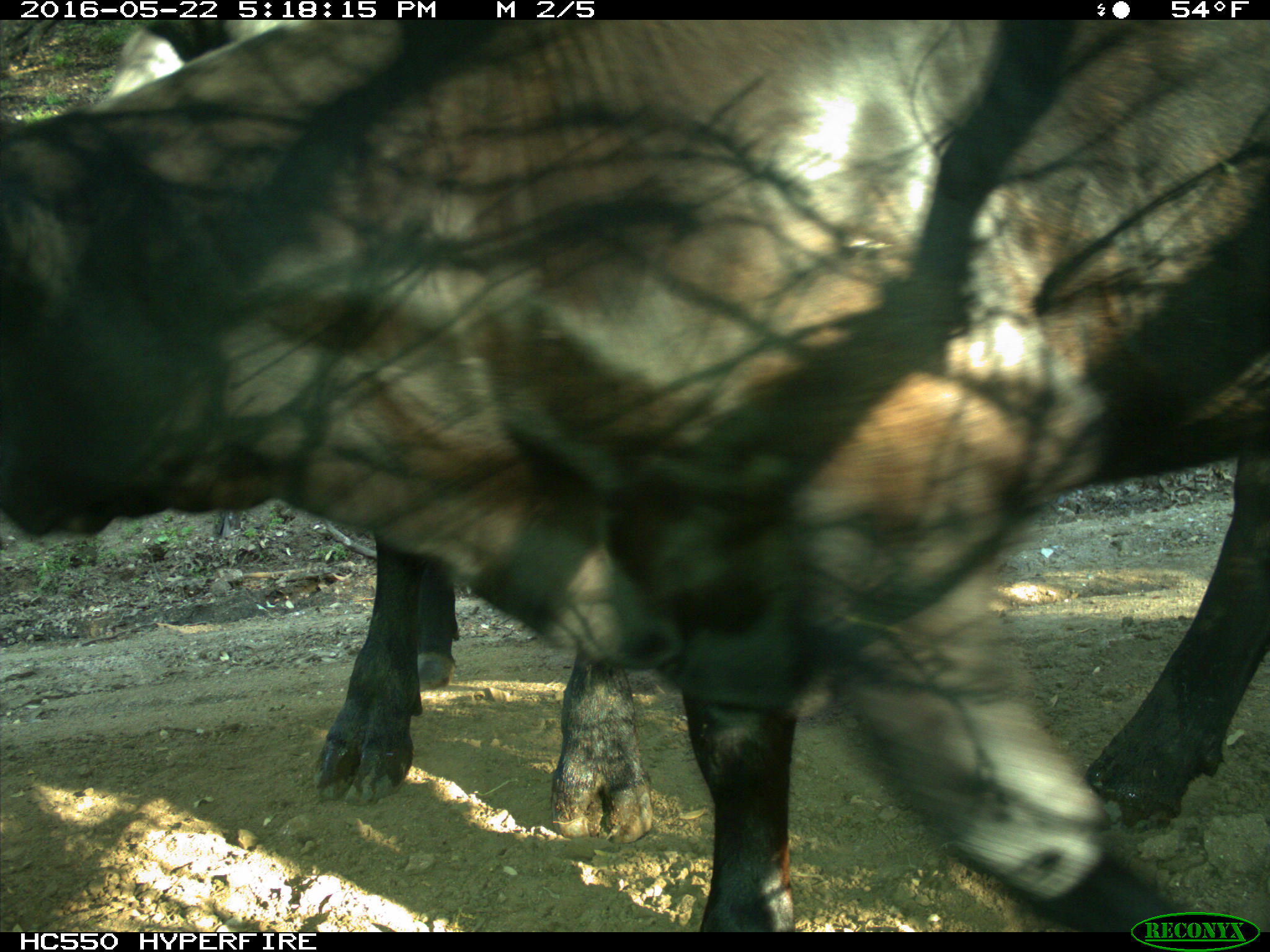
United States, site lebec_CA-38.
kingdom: Animalia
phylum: Chordata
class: Mammalia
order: Artiodactyla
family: Bovidae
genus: Bos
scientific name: Bos taurus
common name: domestic cow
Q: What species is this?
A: Bos taurus (domestic cow).